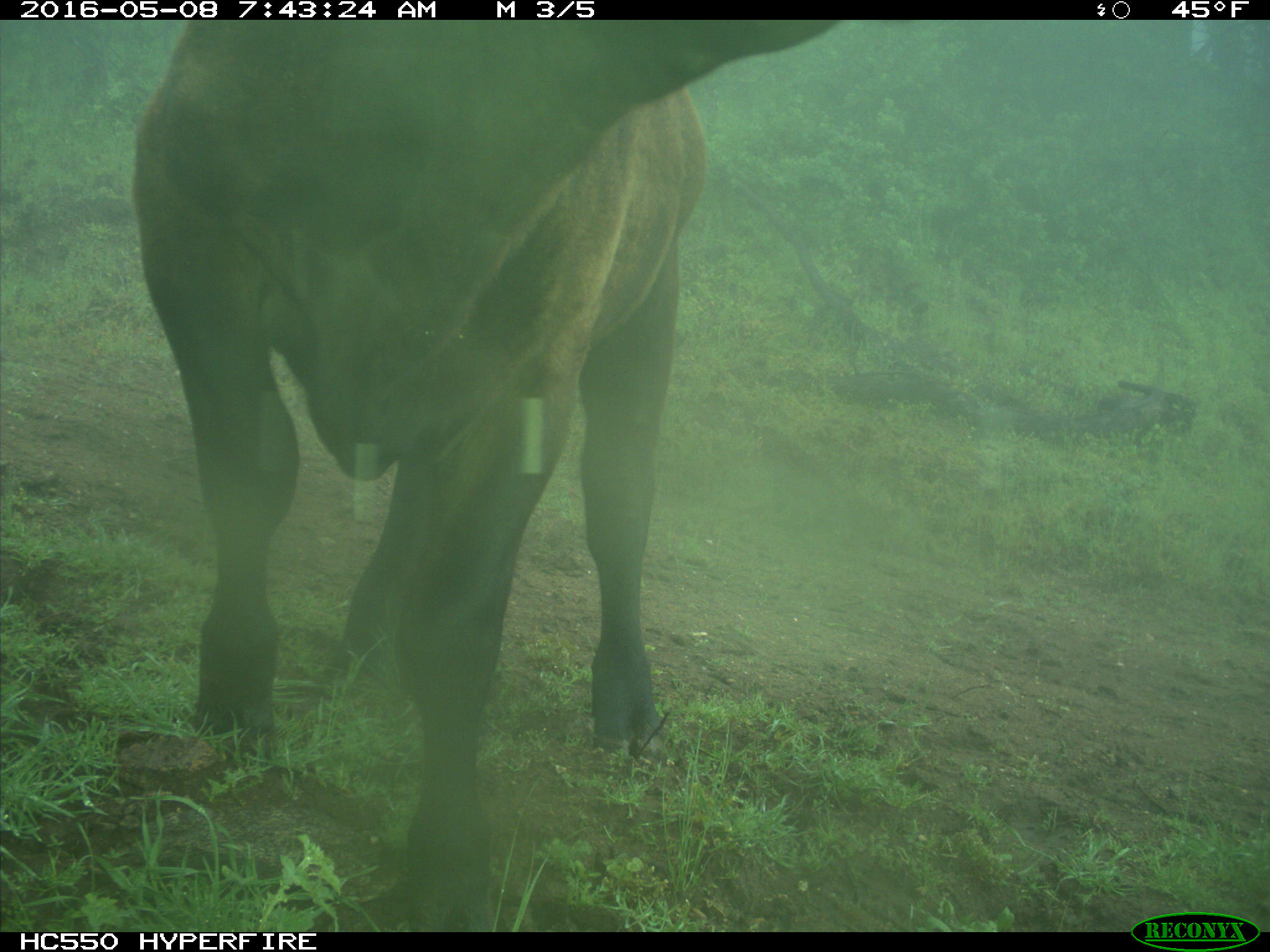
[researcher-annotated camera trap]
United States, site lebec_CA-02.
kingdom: Animalia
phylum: Chordata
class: Mammalia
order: Artiodactyla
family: Bovidae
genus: Bos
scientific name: Bos taurus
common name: domestic cow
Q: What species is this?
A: Bos taurus (domestic cow).